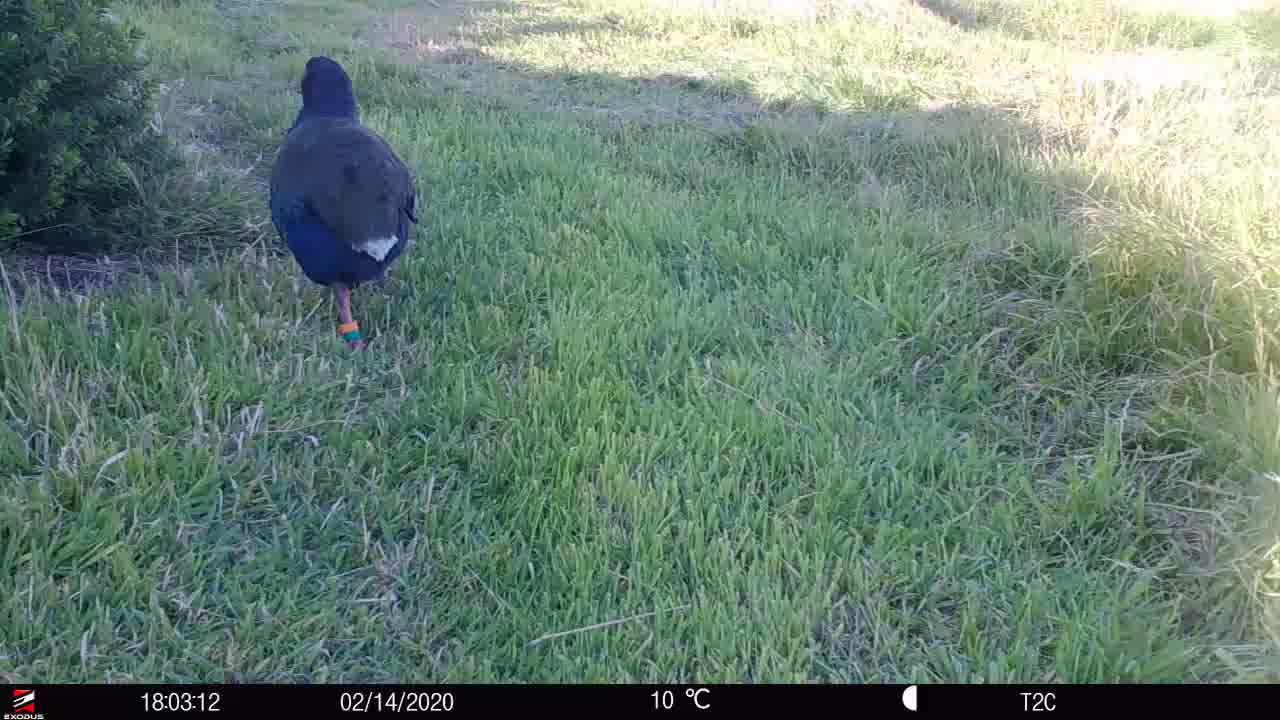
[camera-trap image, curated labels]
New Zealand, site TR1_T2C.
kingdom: Animalia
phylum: Chordata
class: Aves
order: Gruiformes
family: Rallidae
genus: Porphyrio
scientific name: Porphyrio mantelli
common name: takahe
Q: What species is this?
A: Takahe (Porphyrio mantelli).